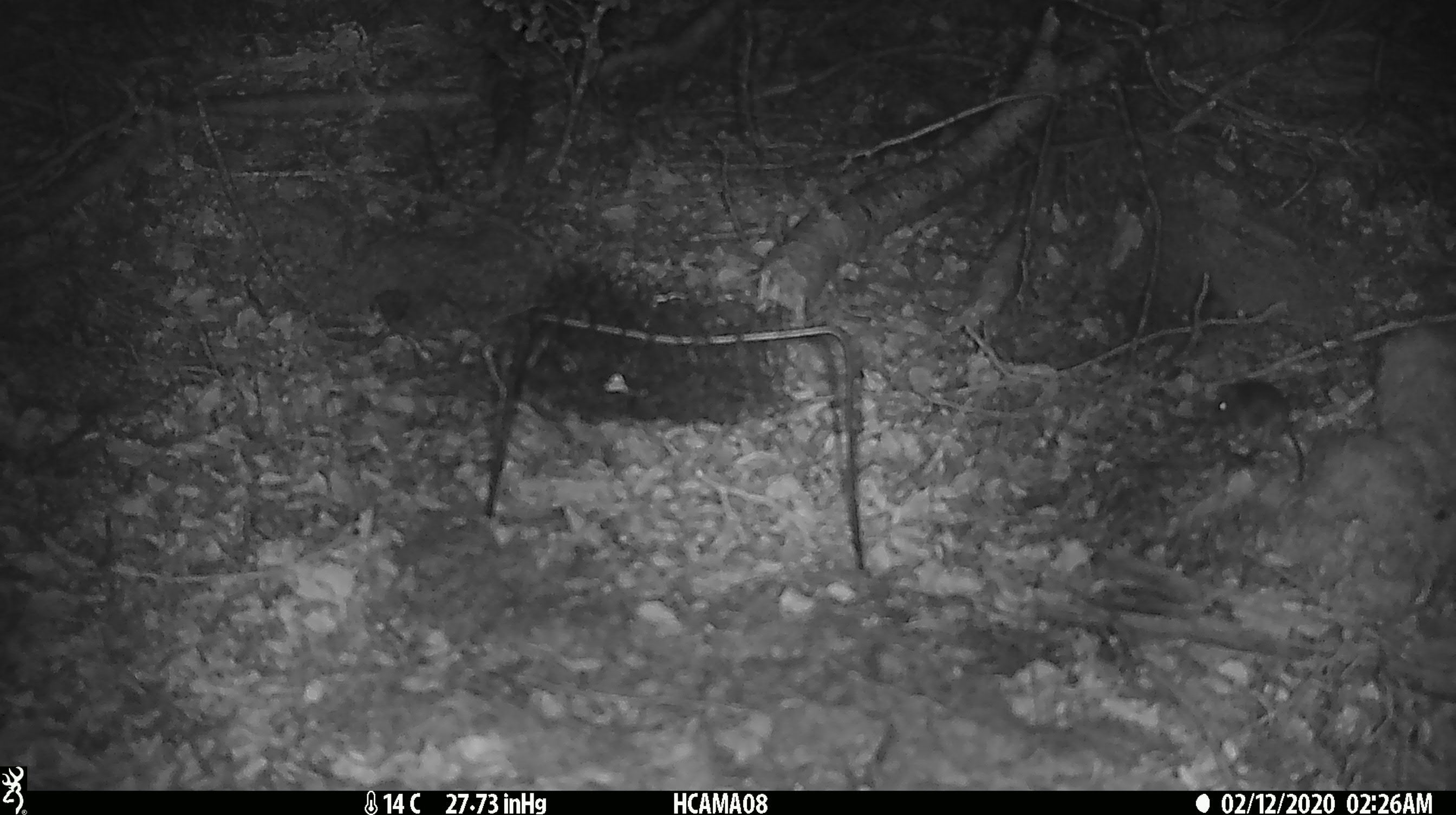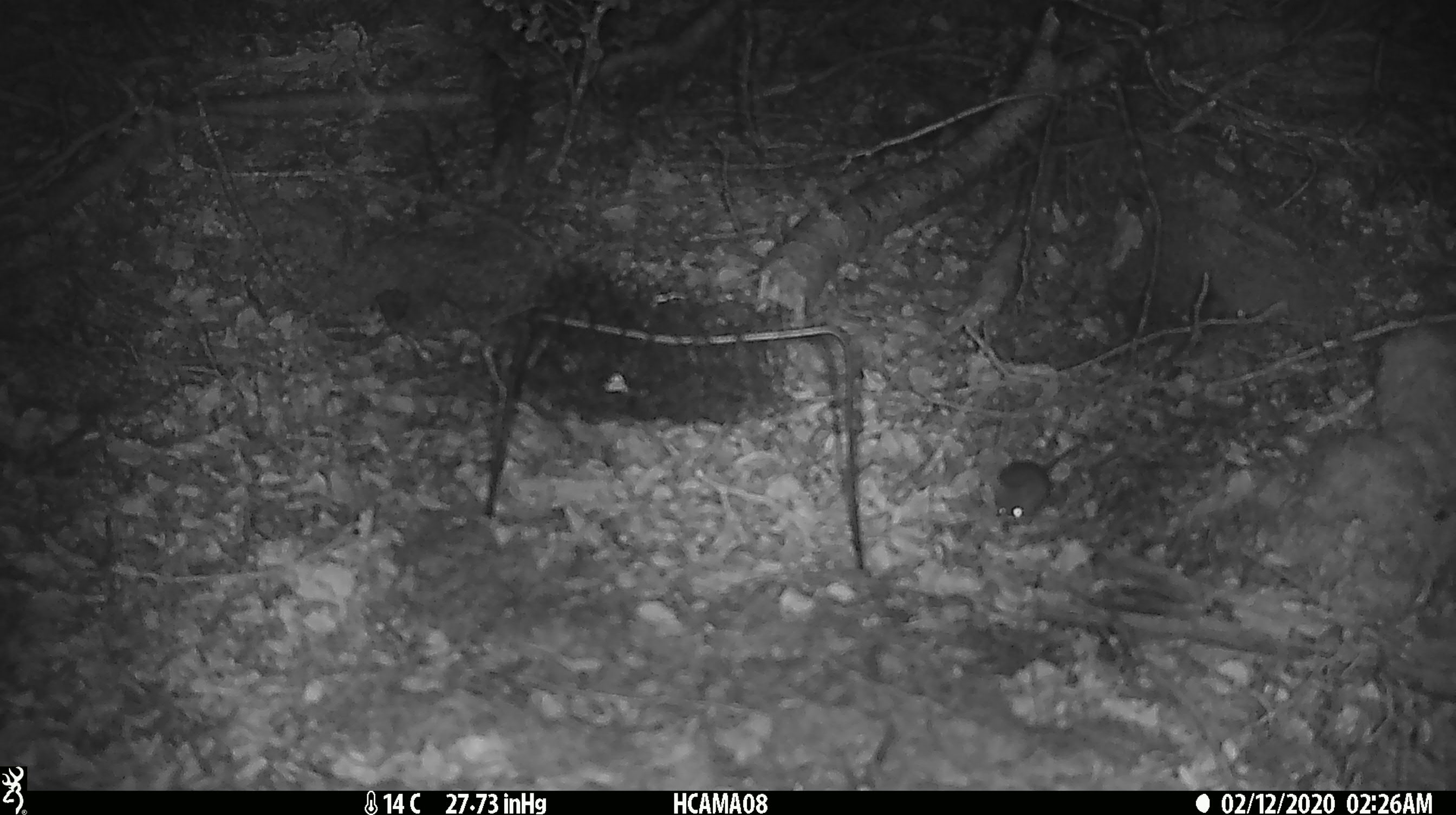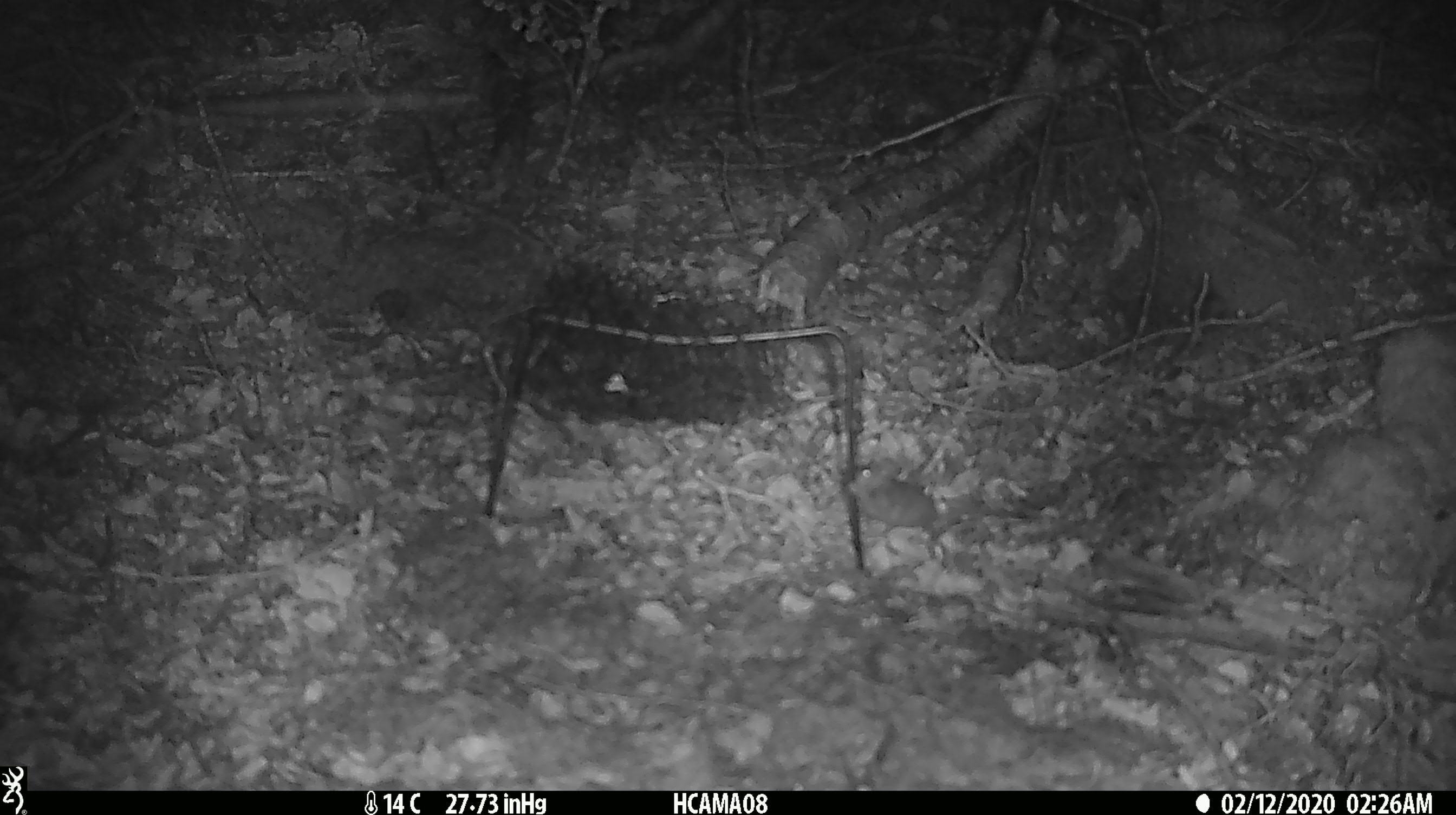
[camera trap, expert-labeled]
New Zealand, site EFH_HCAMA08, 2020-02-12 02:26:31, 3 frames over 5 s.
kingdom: Animalia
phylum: Chordata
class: Mammalia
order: Rodentia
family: Muridae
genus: Mus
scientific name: Mus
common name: mouse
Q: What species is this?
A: Mouse (Mus).